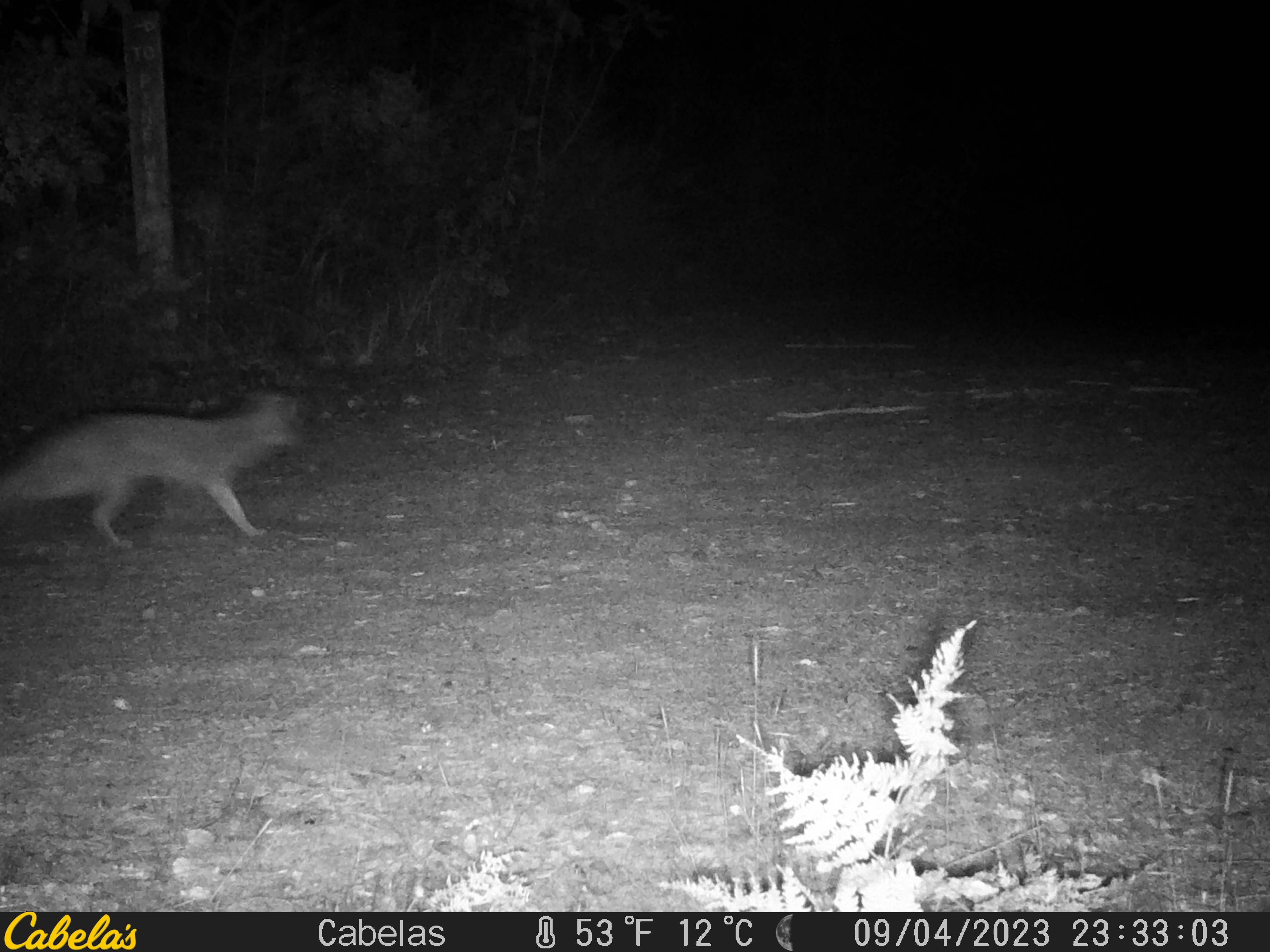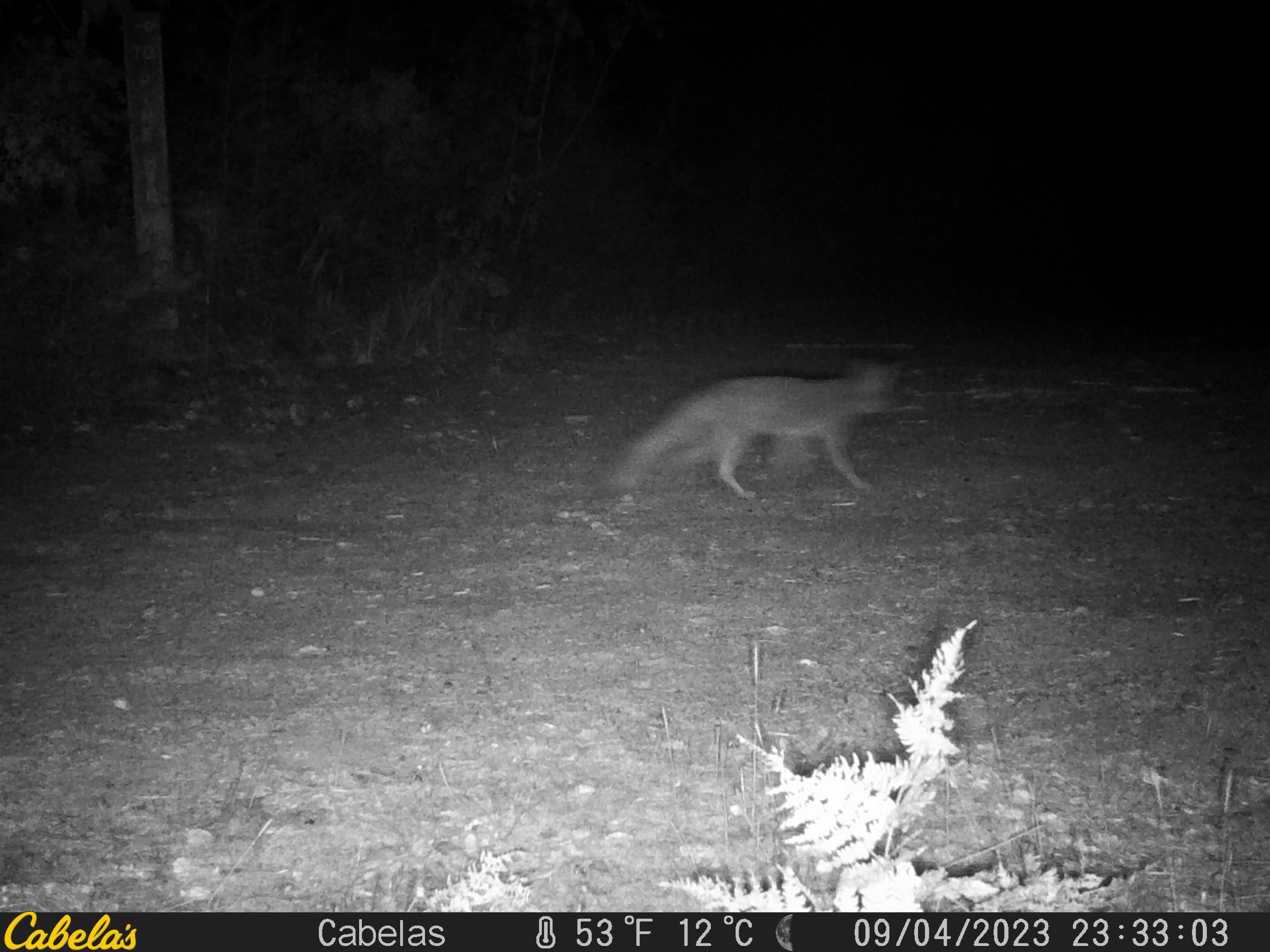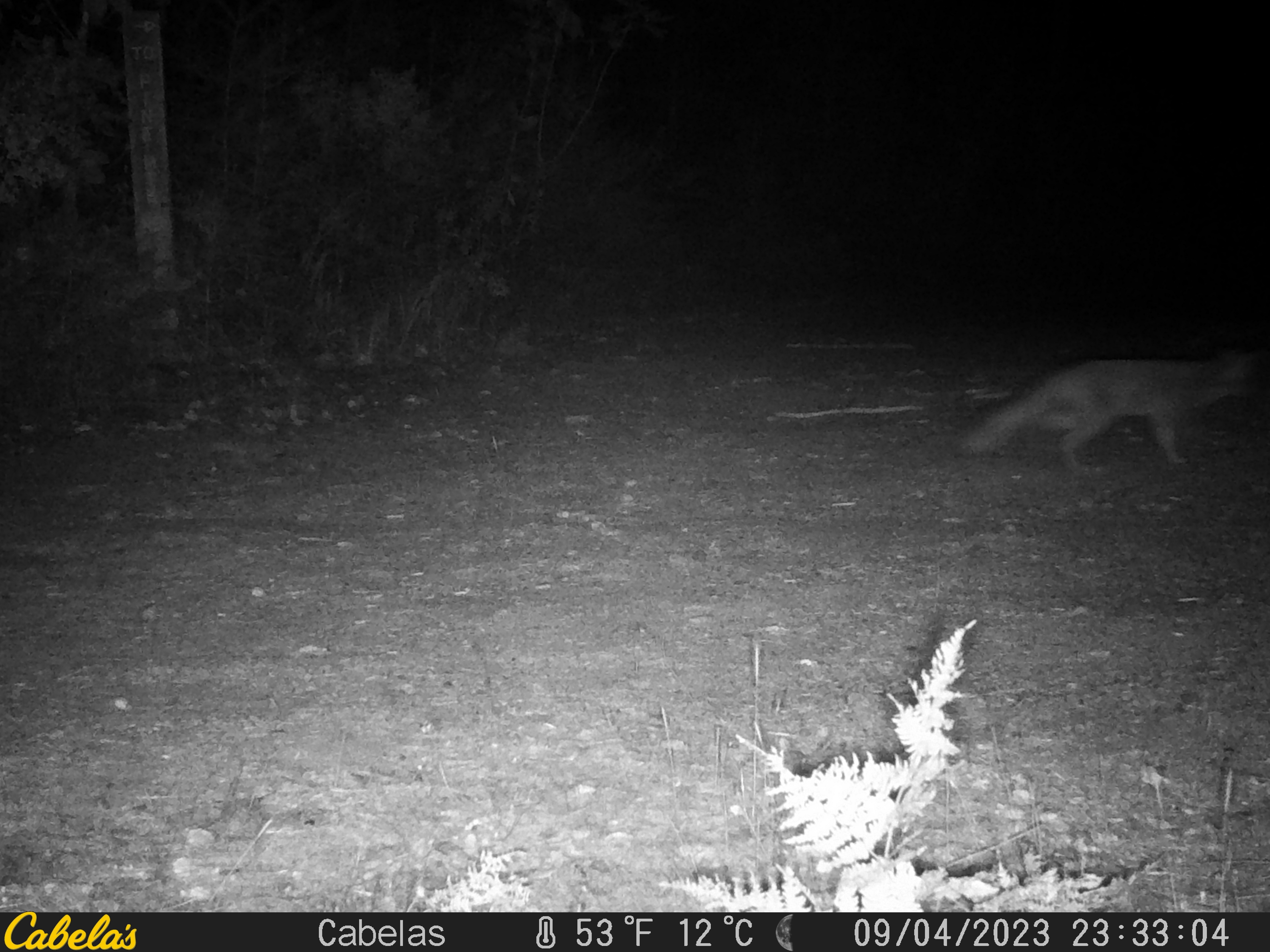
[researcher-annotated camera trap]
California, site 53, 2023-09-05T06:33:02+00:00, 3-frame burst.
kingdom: Animalia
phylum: Chordata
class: Mammalia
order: Carnivora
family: Canidae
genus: Urocyon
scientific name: Urocyon cinereoargenteus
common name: gray fox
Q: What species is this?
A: Gray fox (Urocyon cinereoargenteus).